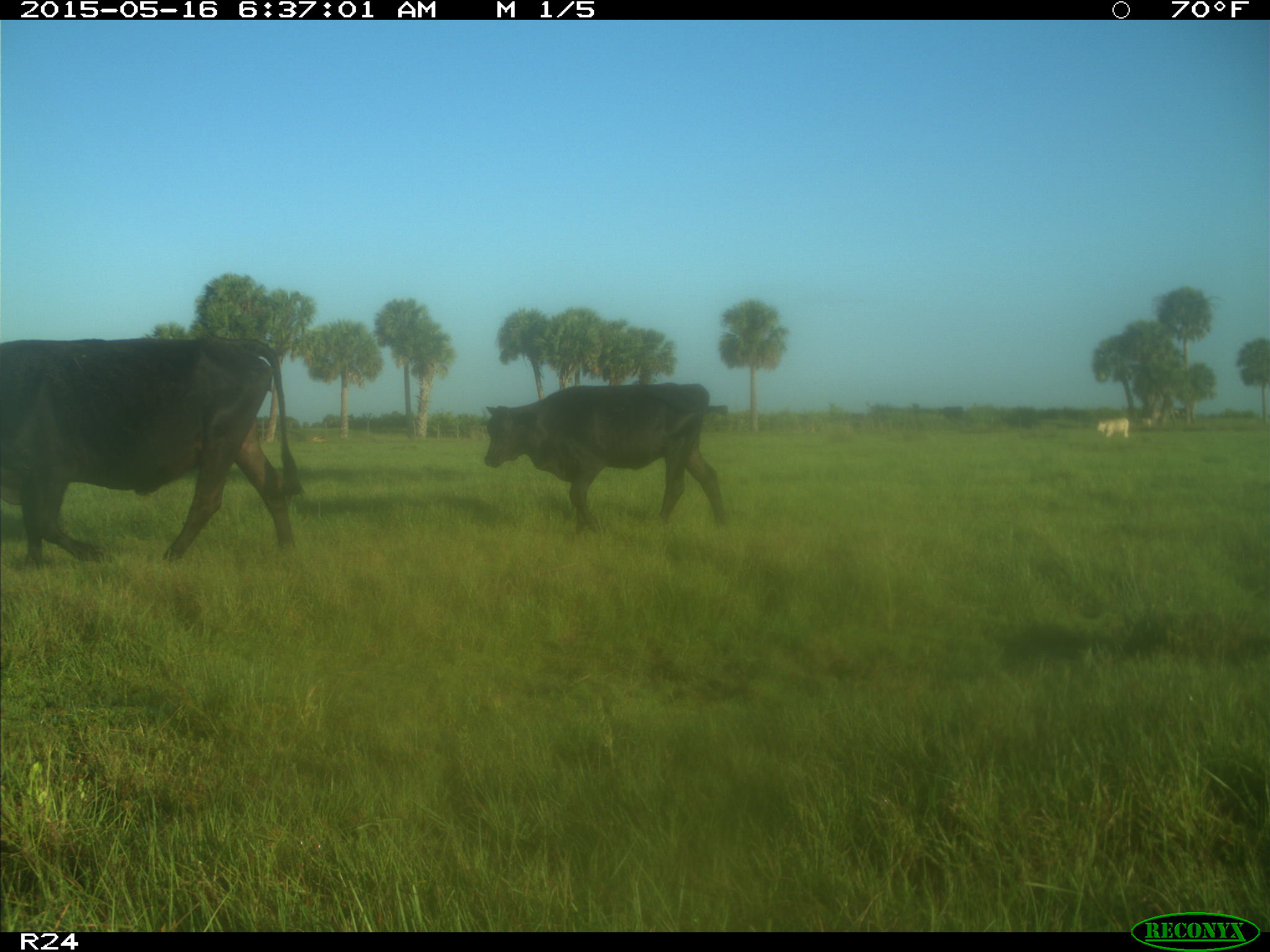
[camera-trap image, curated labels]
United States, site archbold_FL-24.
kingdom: Animalia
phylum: Chordata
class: Mammalia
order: Artiodactyla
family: Bovidae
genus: Bos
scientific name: Bos taurus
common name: domestic cow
Bos taurus (domestic cow).